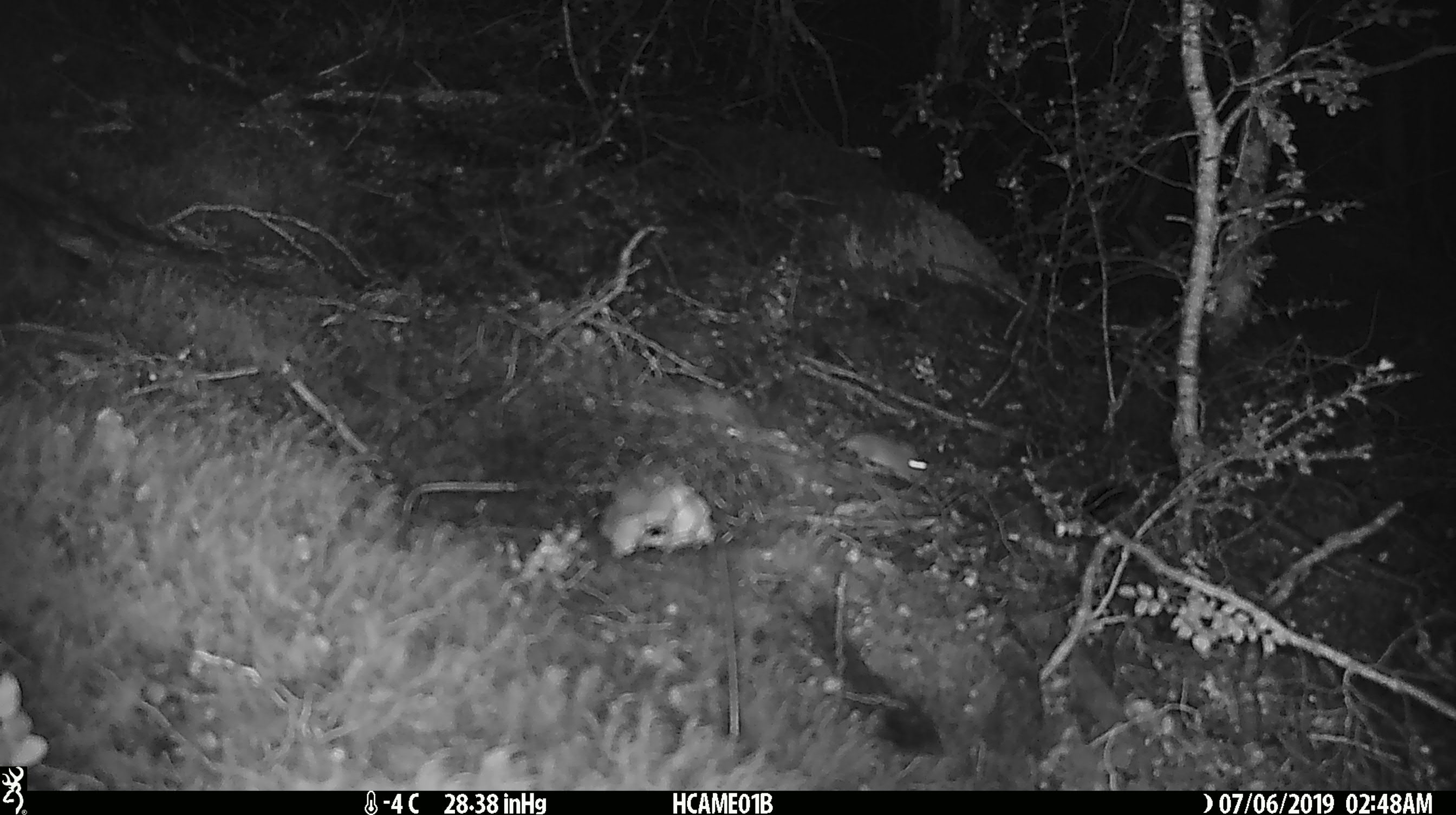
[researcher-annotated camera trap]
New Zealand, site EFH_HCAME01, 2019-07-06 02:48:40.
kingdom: Animalia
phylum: Chordata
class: Mammalia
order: Rodentia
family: Muridae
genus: Mus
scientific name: Mus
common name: mouse